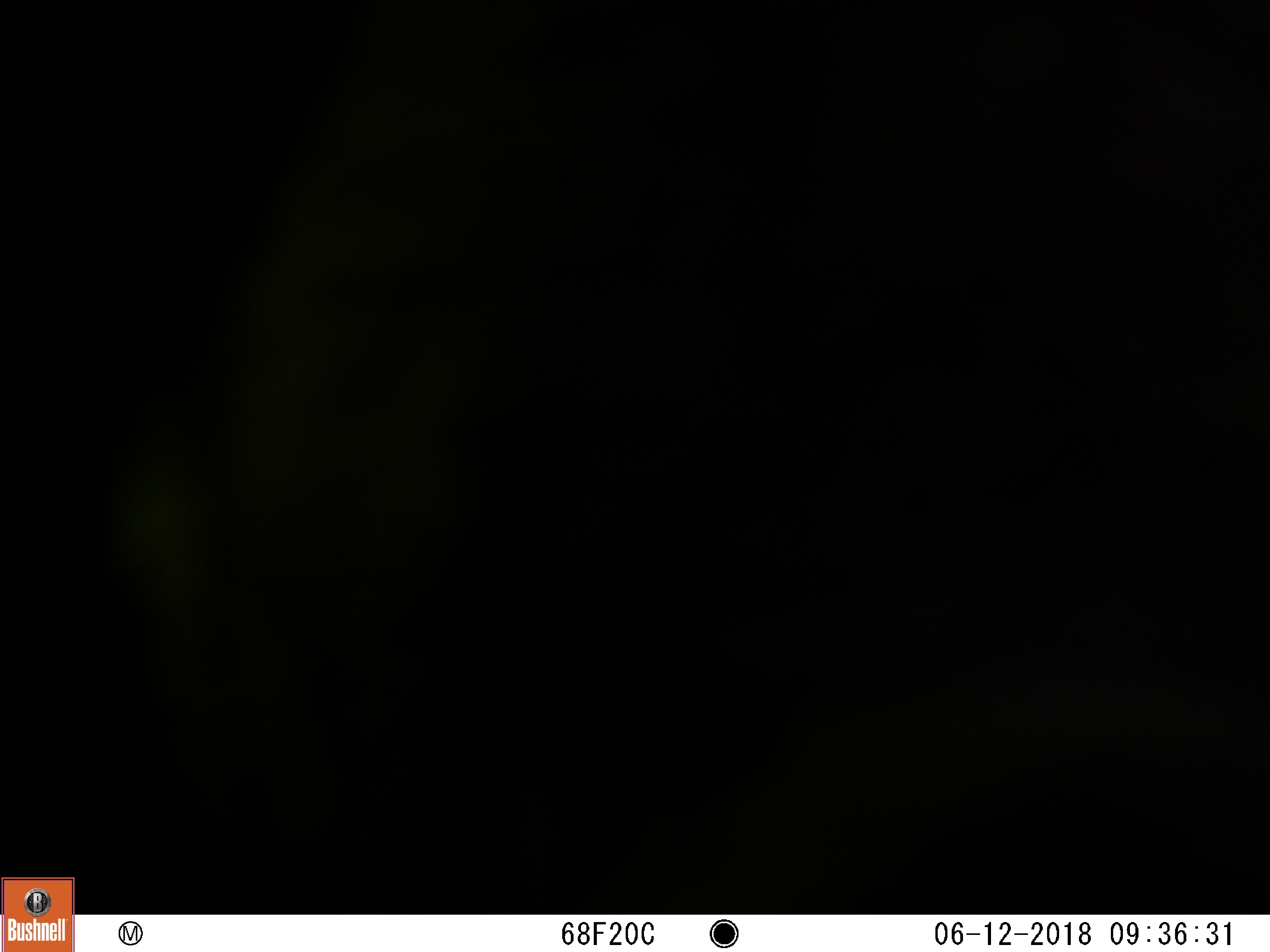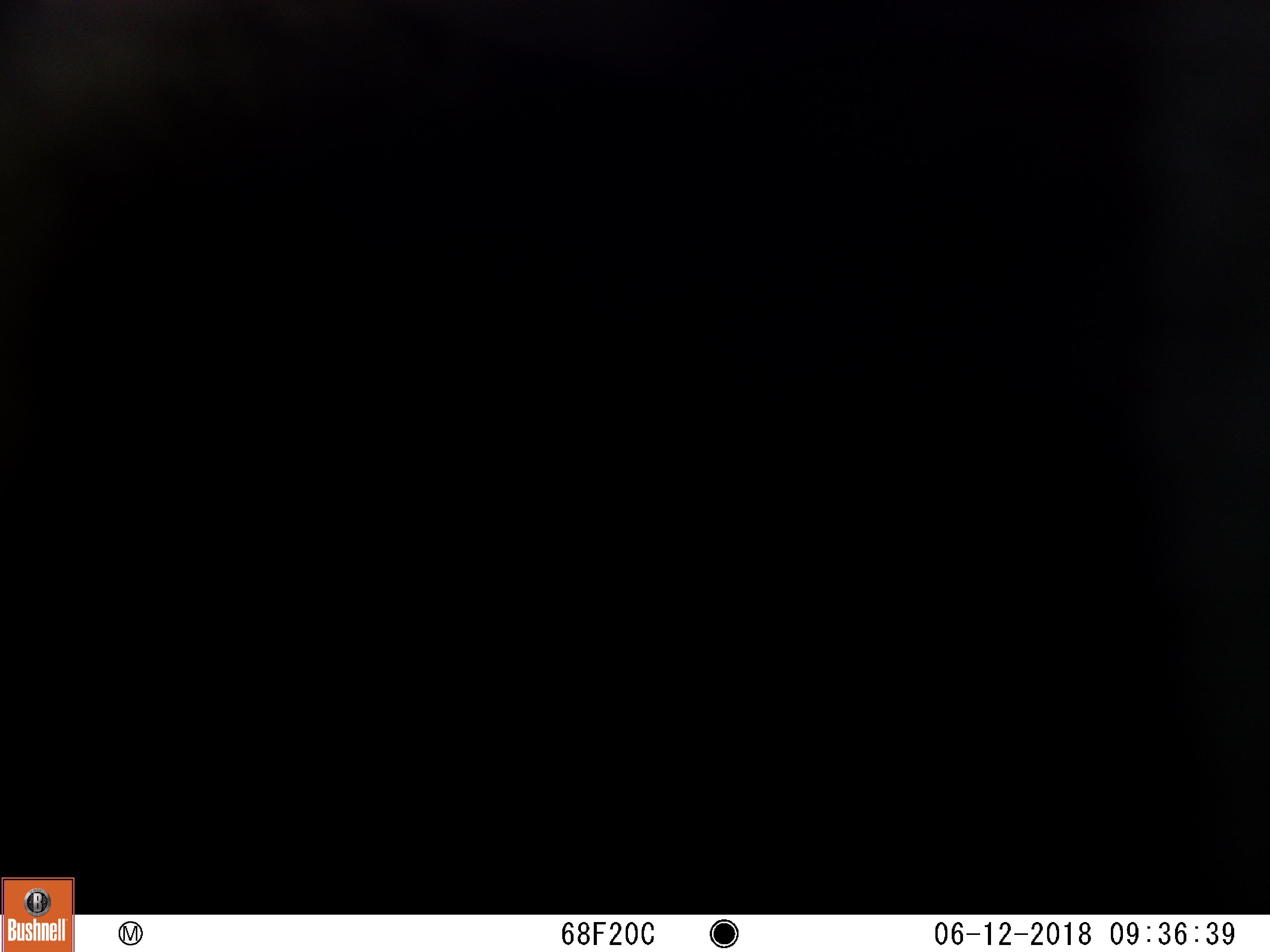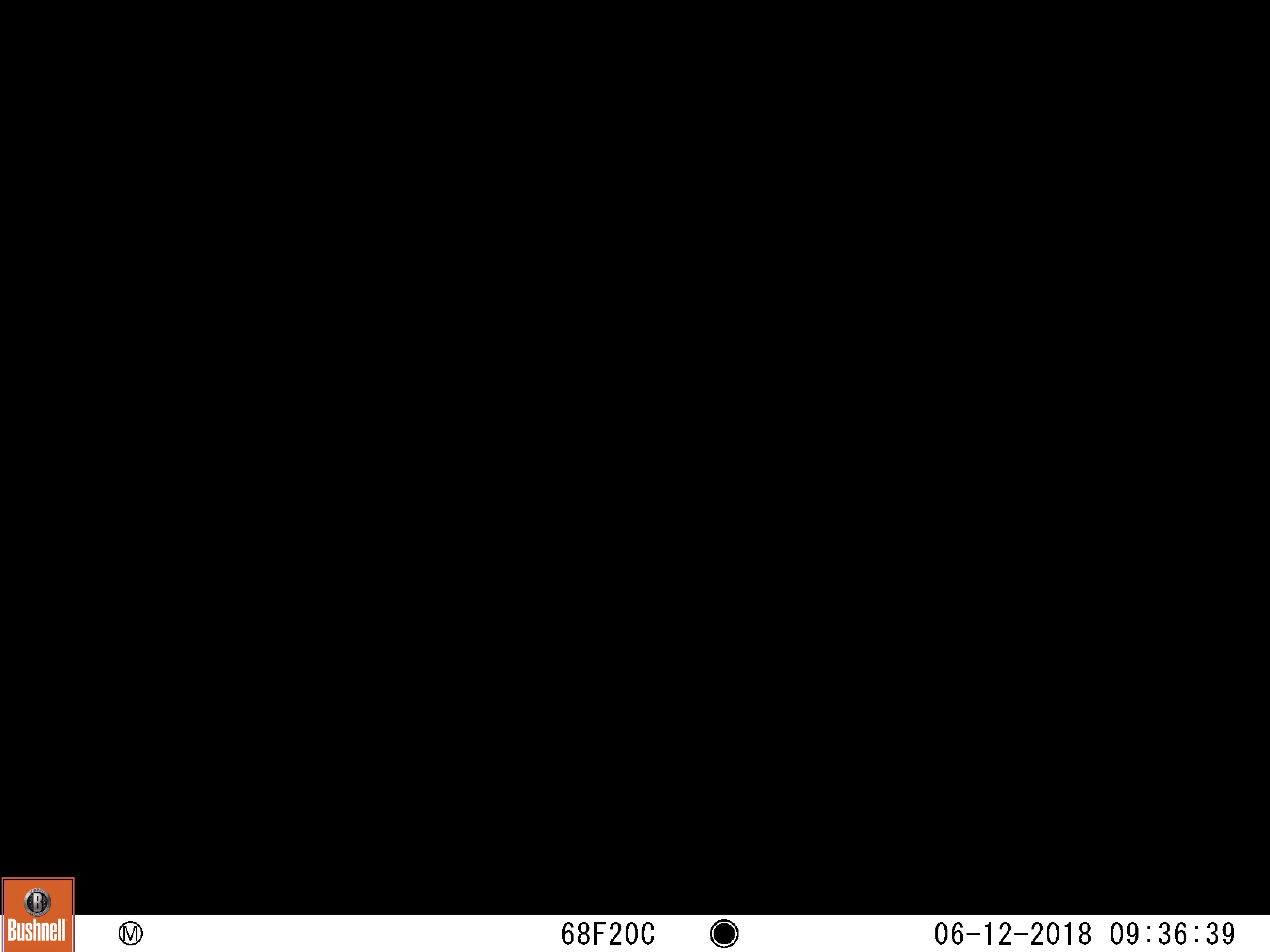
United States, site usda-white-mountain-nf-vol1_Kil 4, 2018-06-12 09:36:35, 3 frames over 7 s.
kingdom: Animalia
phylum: Chordata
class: Mammalia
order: Carnivora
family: Ursidae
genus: Ursus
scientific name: Ursus americanus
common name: black bear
Black bear (Ursus americanus).